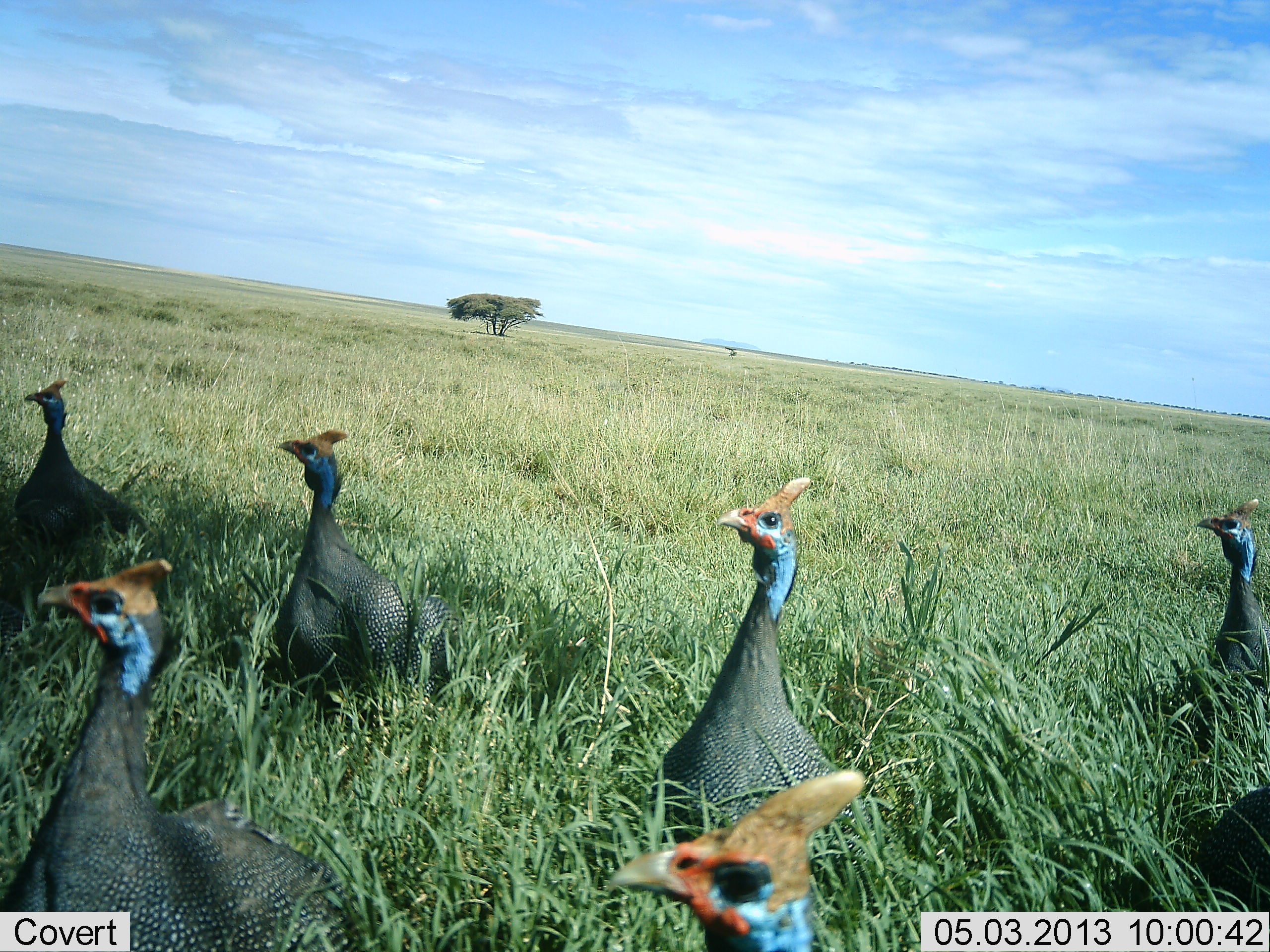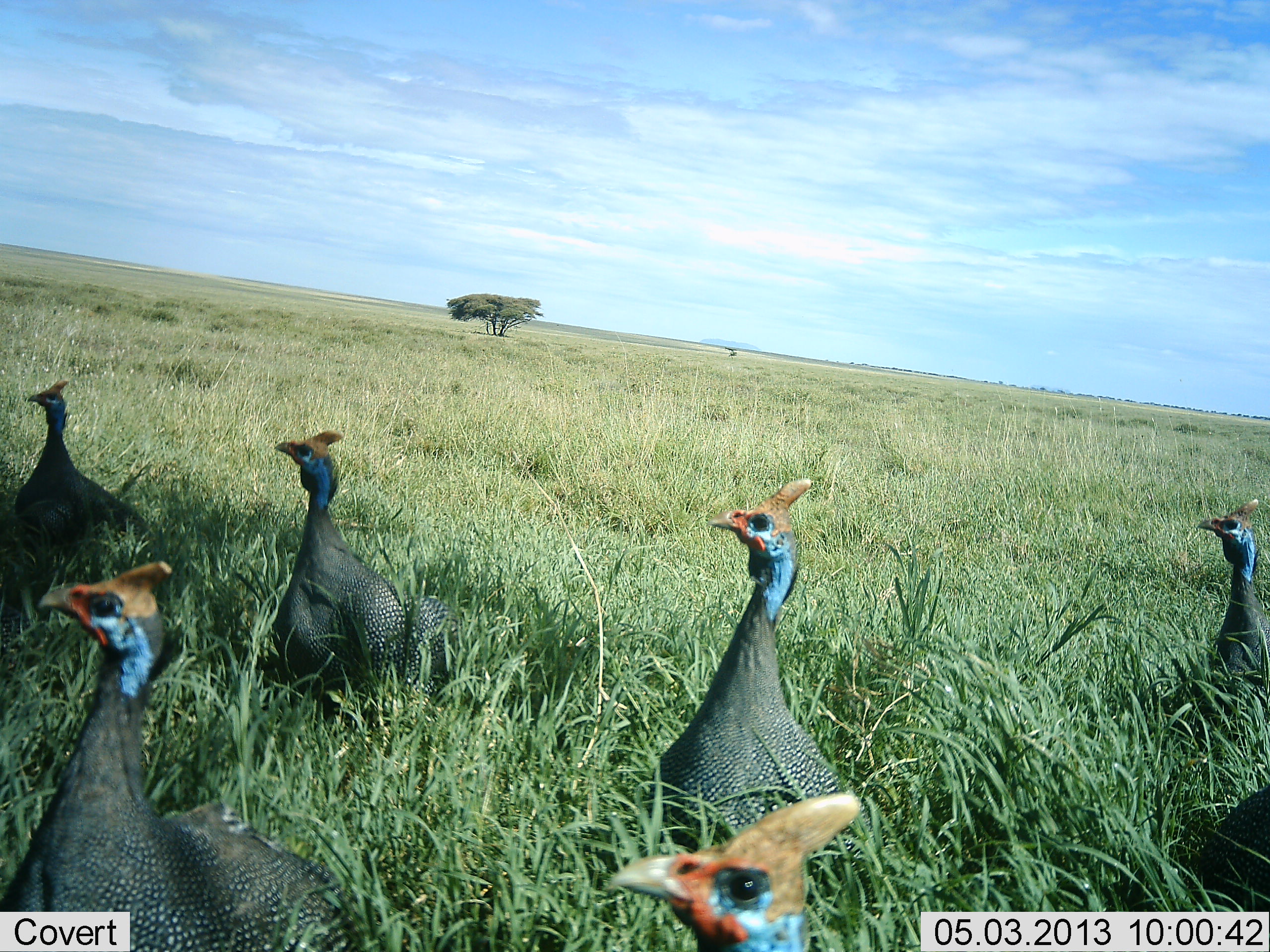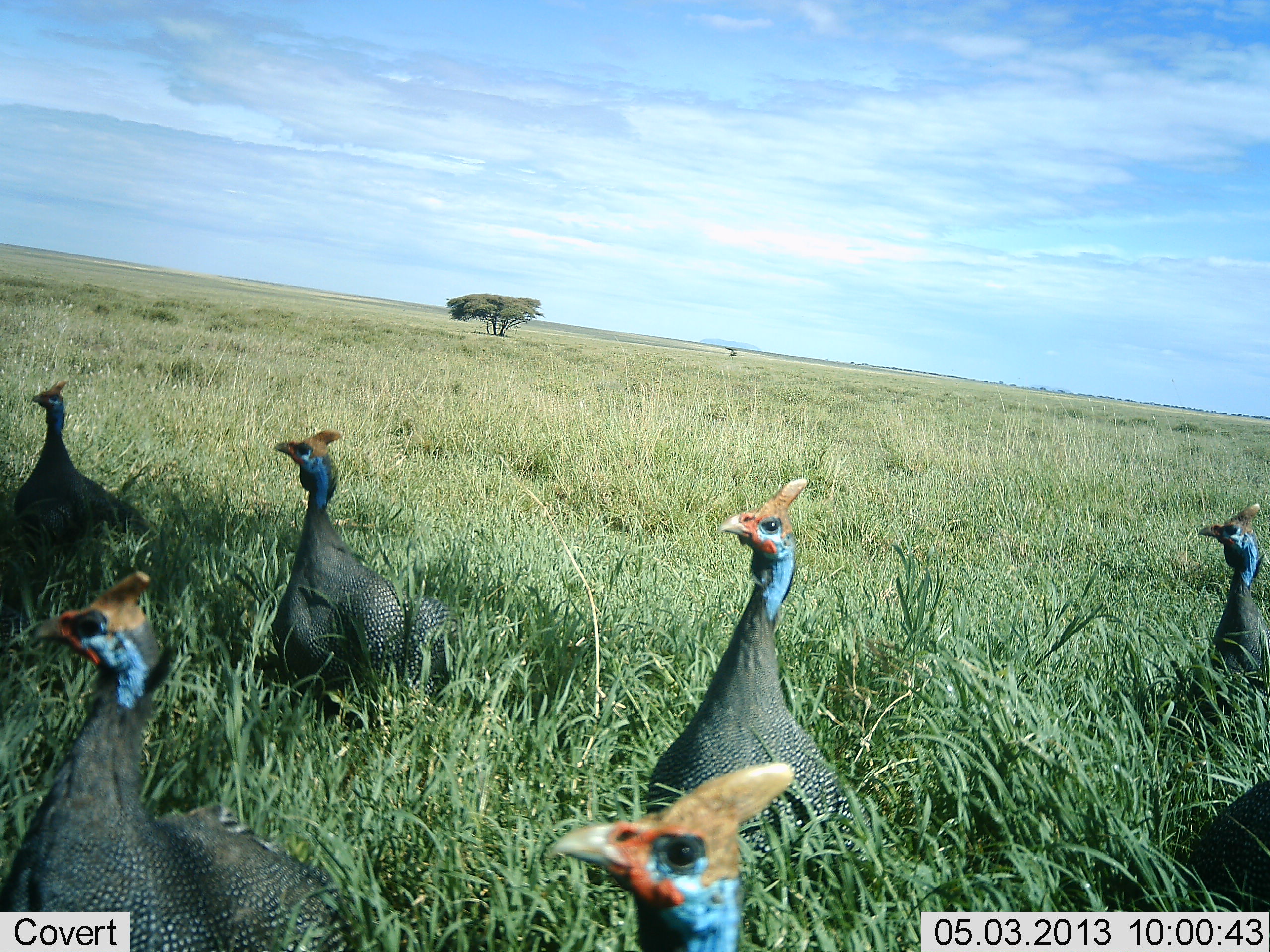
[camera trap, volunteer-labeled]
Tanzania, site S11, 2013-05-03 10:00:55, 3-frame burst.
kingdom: Animalia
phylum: Chordata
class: Aves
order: Galliformes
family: Numididae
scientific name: Numididae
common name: guinea fowl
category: guineafowl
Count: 7.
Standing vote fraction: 78%.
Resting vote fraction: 22%.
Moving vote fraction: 0%.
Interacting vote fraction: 0%.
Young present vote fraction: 0%.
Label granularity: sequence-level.